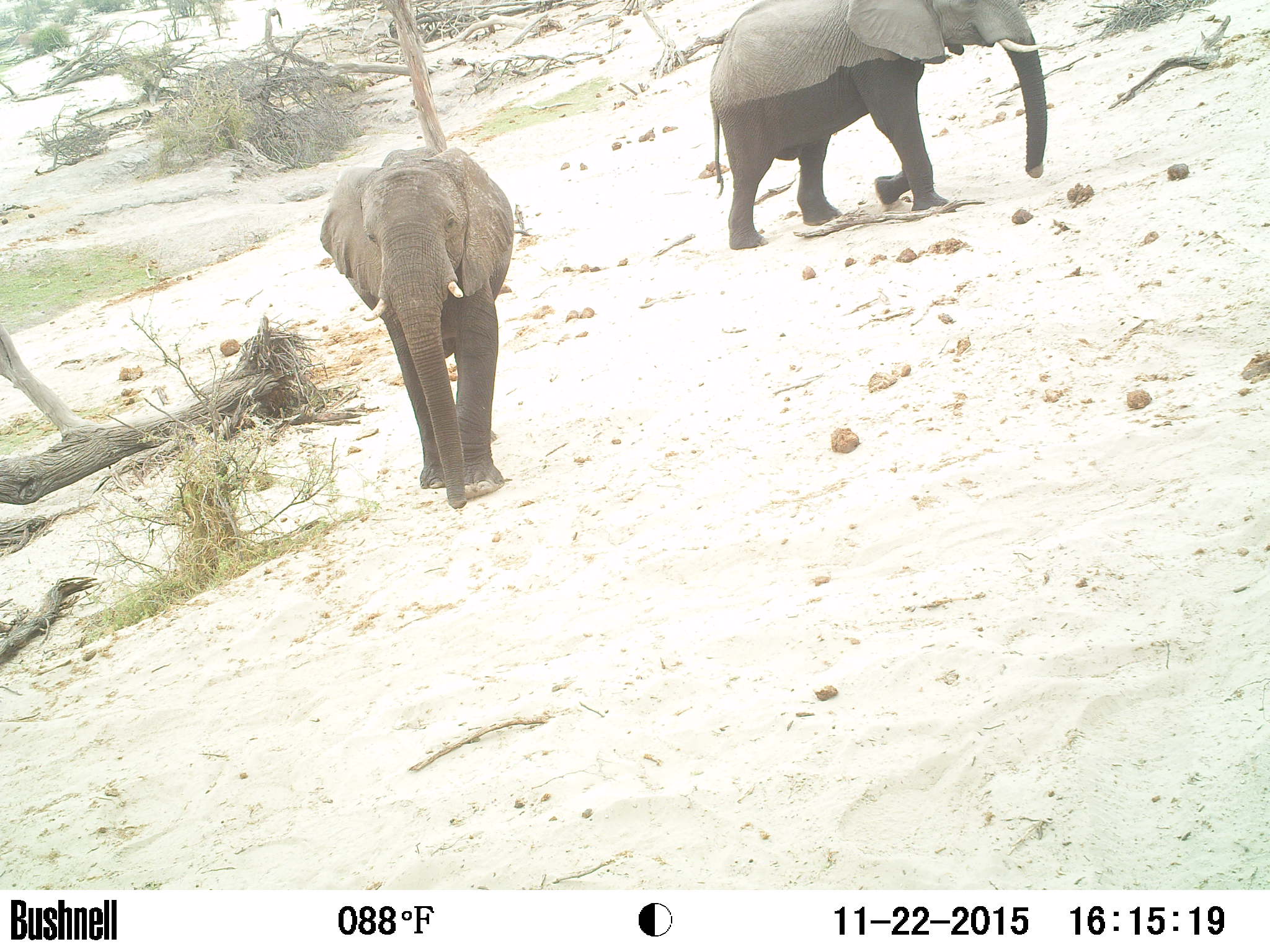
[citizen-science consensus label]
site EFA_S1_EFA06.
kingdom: Animalia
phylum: Chordata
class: Mammalia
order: Proboscidea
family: Elephantidae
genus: Loxodonta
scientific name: Loxodonta africana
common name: african bush elephant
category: elephant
Elephant (african bush elephant) (Loxodonta africana), count 2. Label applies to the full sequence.